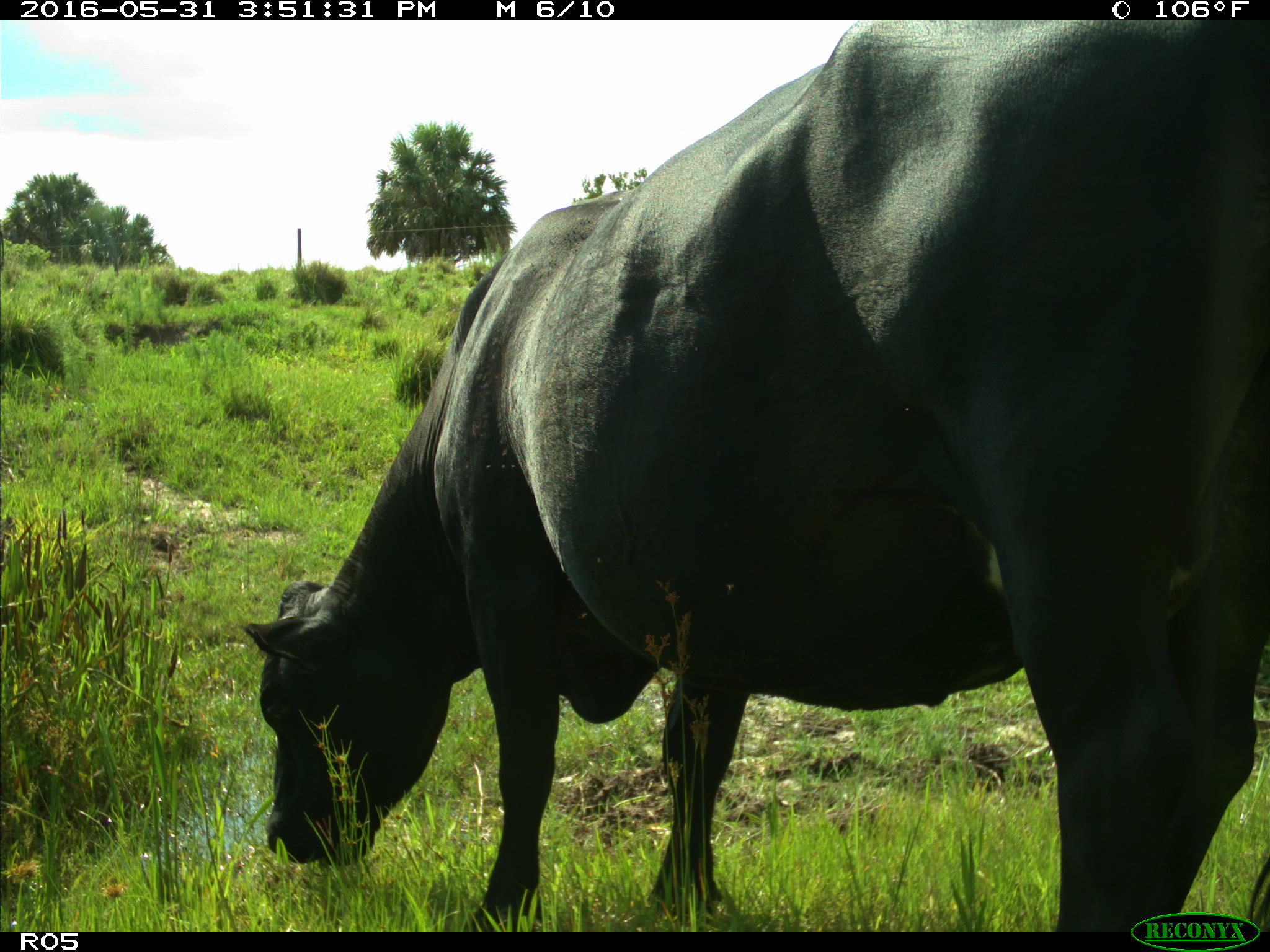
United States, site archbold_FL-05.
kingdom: Animalia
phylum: Chordata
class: Mammalia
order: Artiodactyla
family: Bovidae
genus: Bos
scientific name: Bos taurus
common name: domestic cow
Bos taurus (domestic cow).